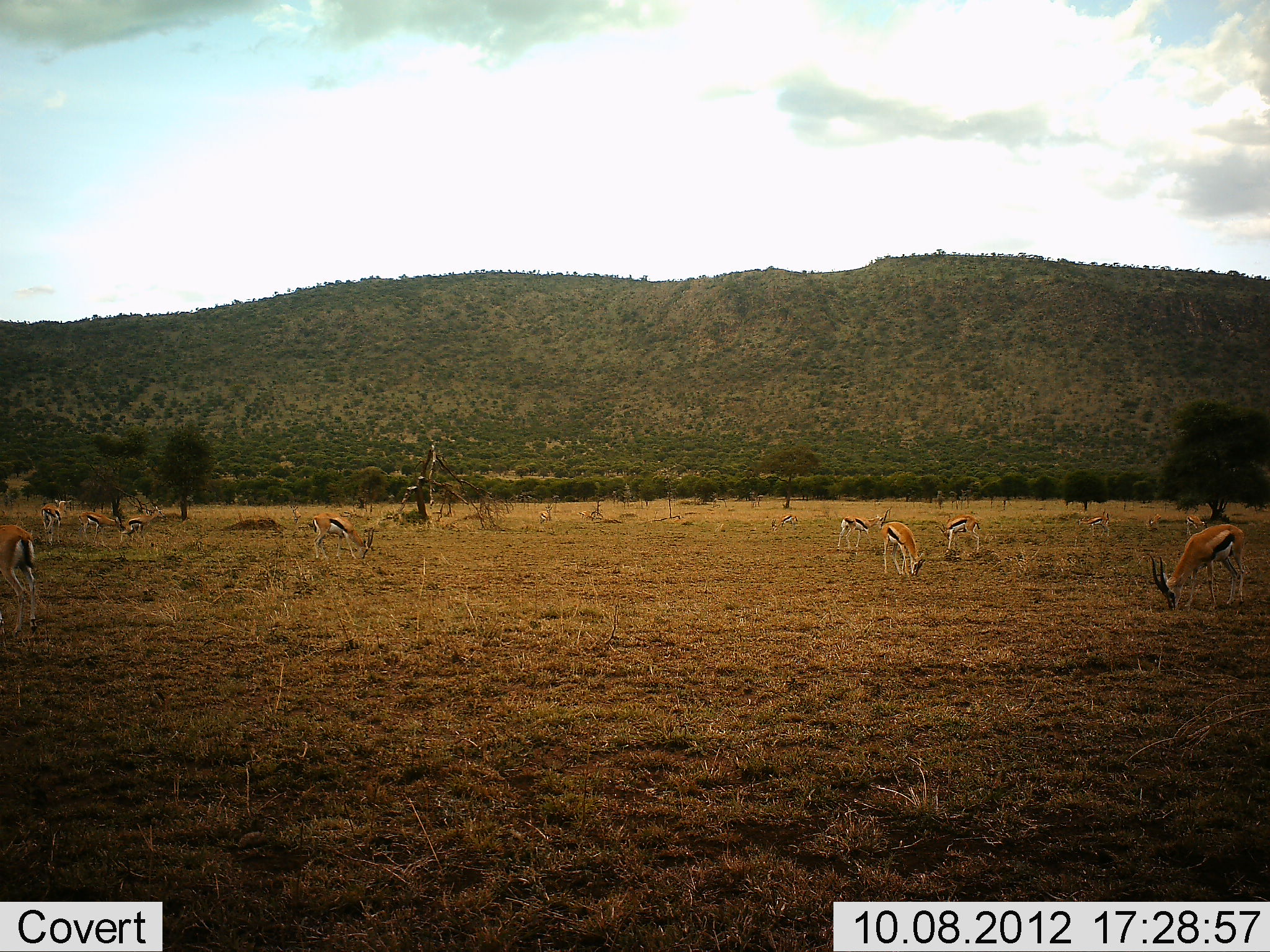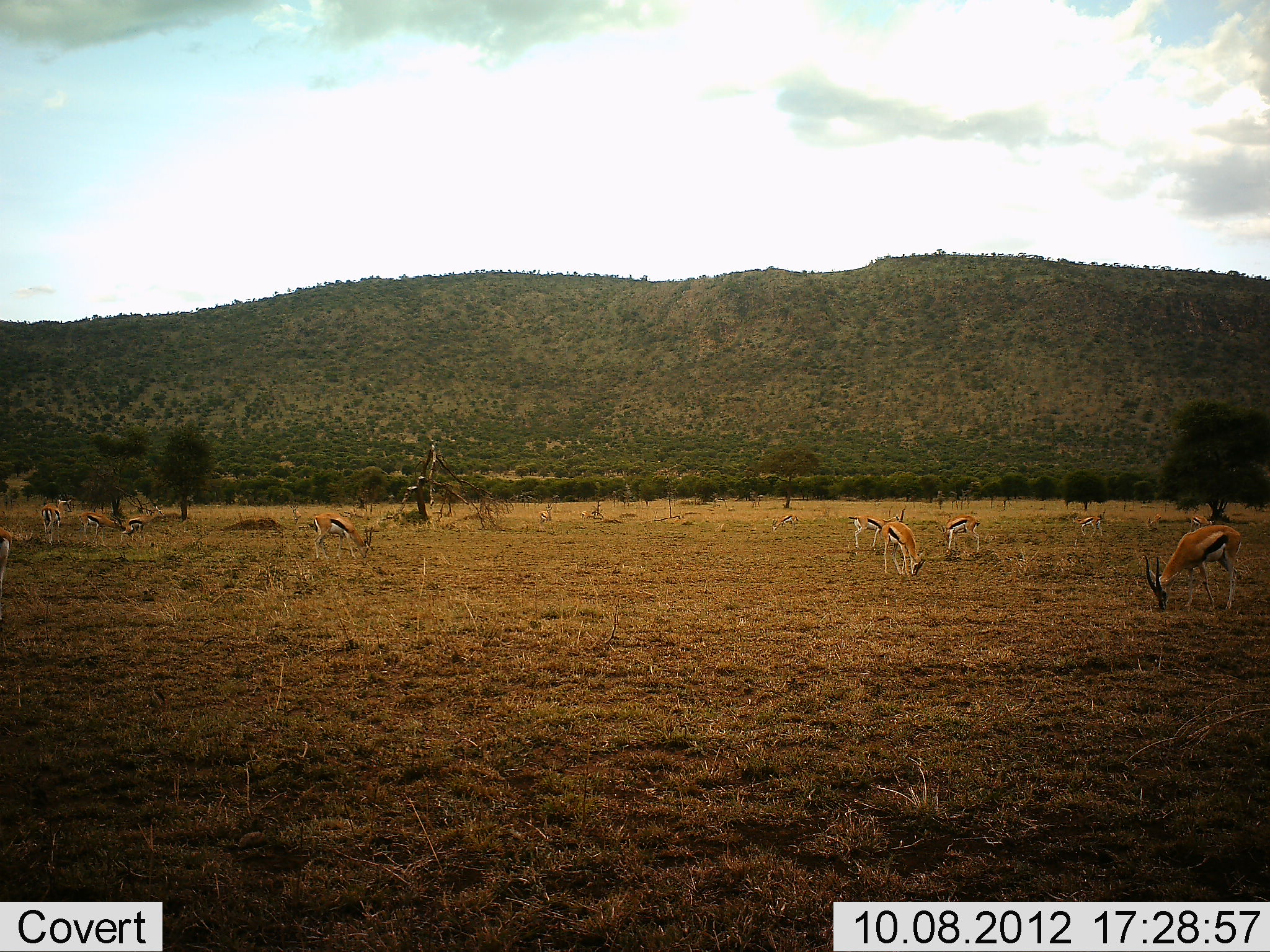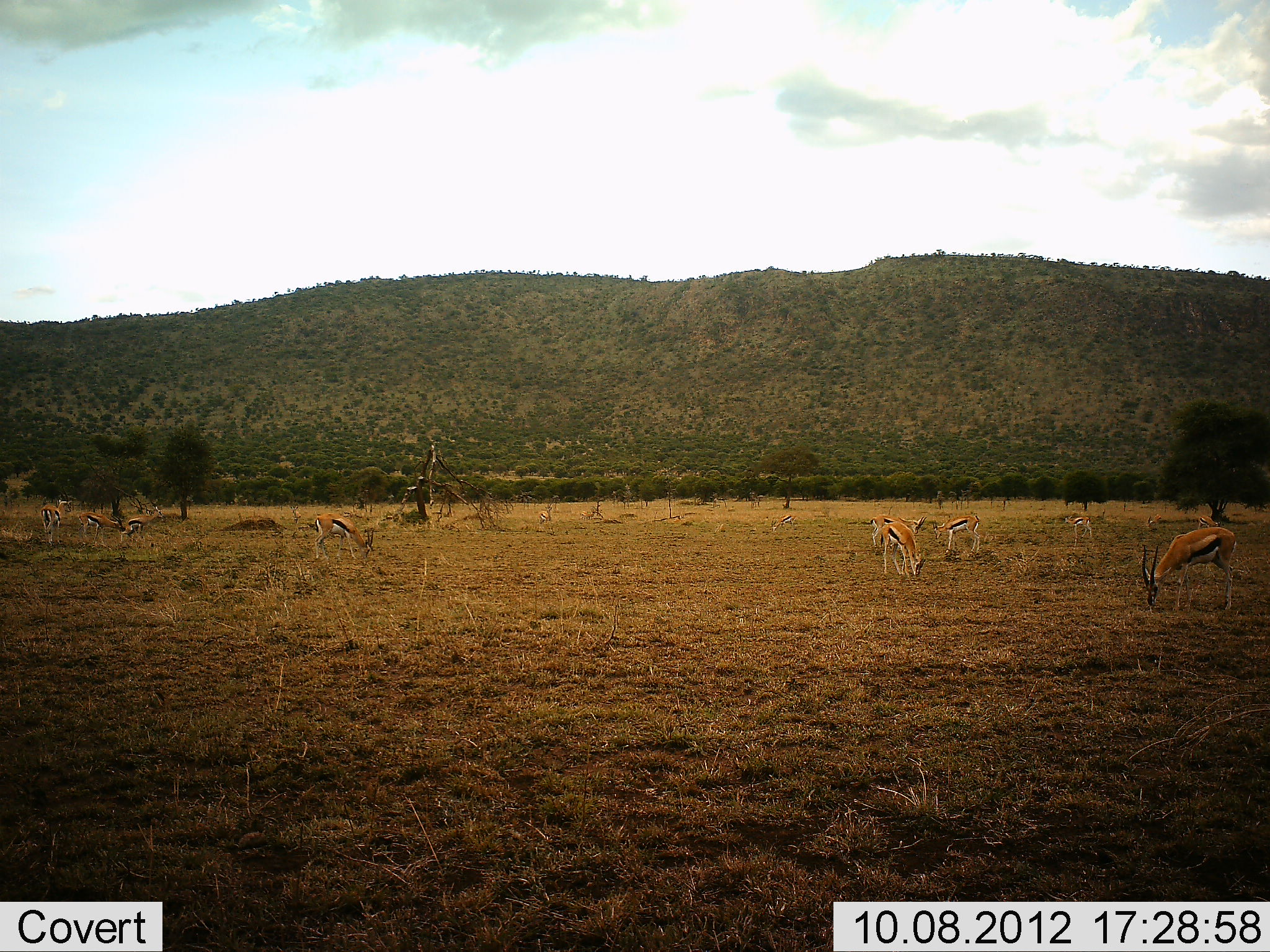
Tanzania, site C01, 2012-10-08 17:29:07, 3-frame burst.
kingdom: Animalia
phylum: Chordata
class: Mammalia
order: Artiodactyla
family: Bovidae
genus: Eudorcas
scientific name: Eudorcas thomsonii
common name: thomson's gazelle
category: gazellethomsons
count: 11-50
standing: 30%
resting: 0%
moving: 40%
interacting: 0%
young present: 0%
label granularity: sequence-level